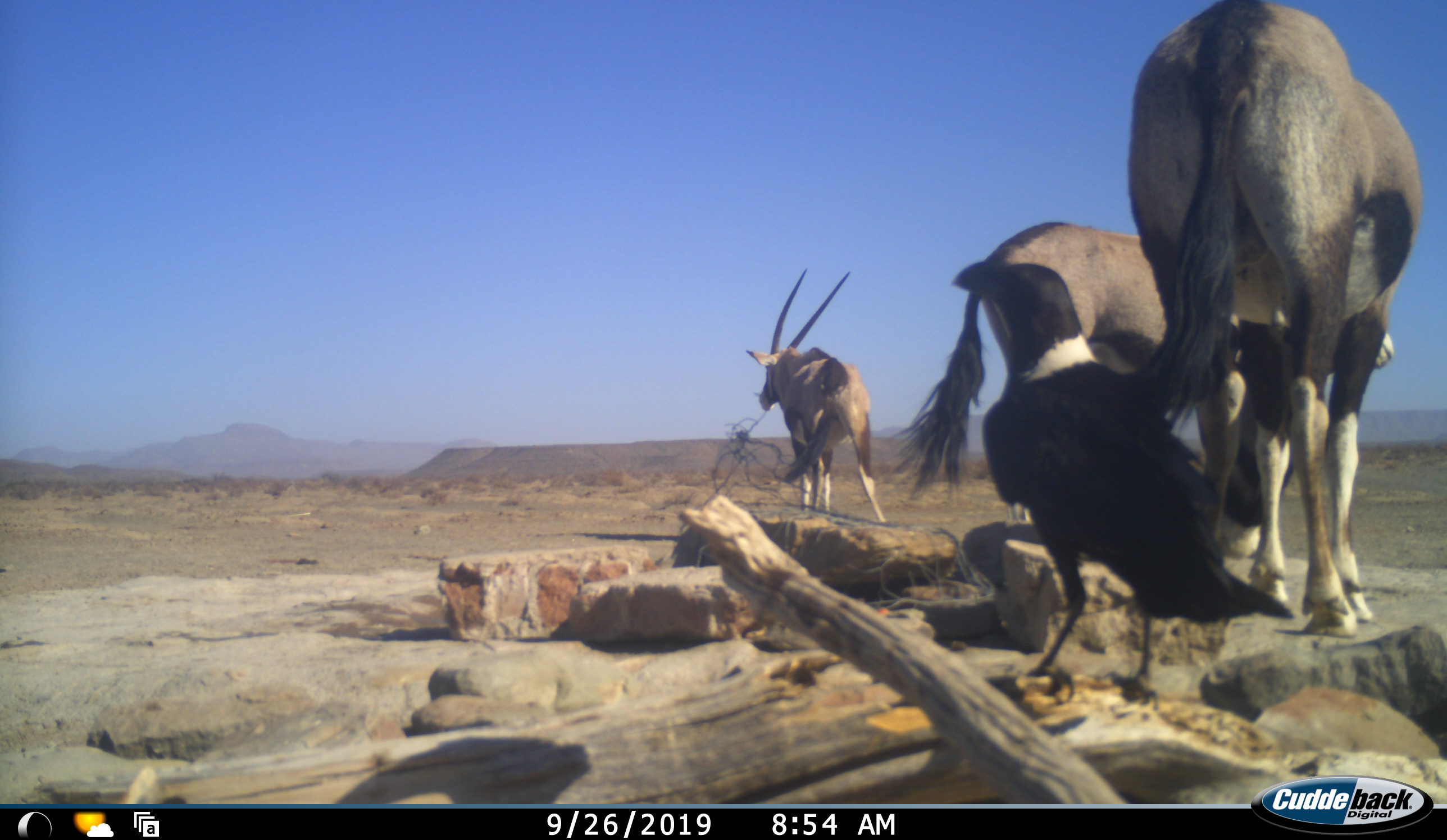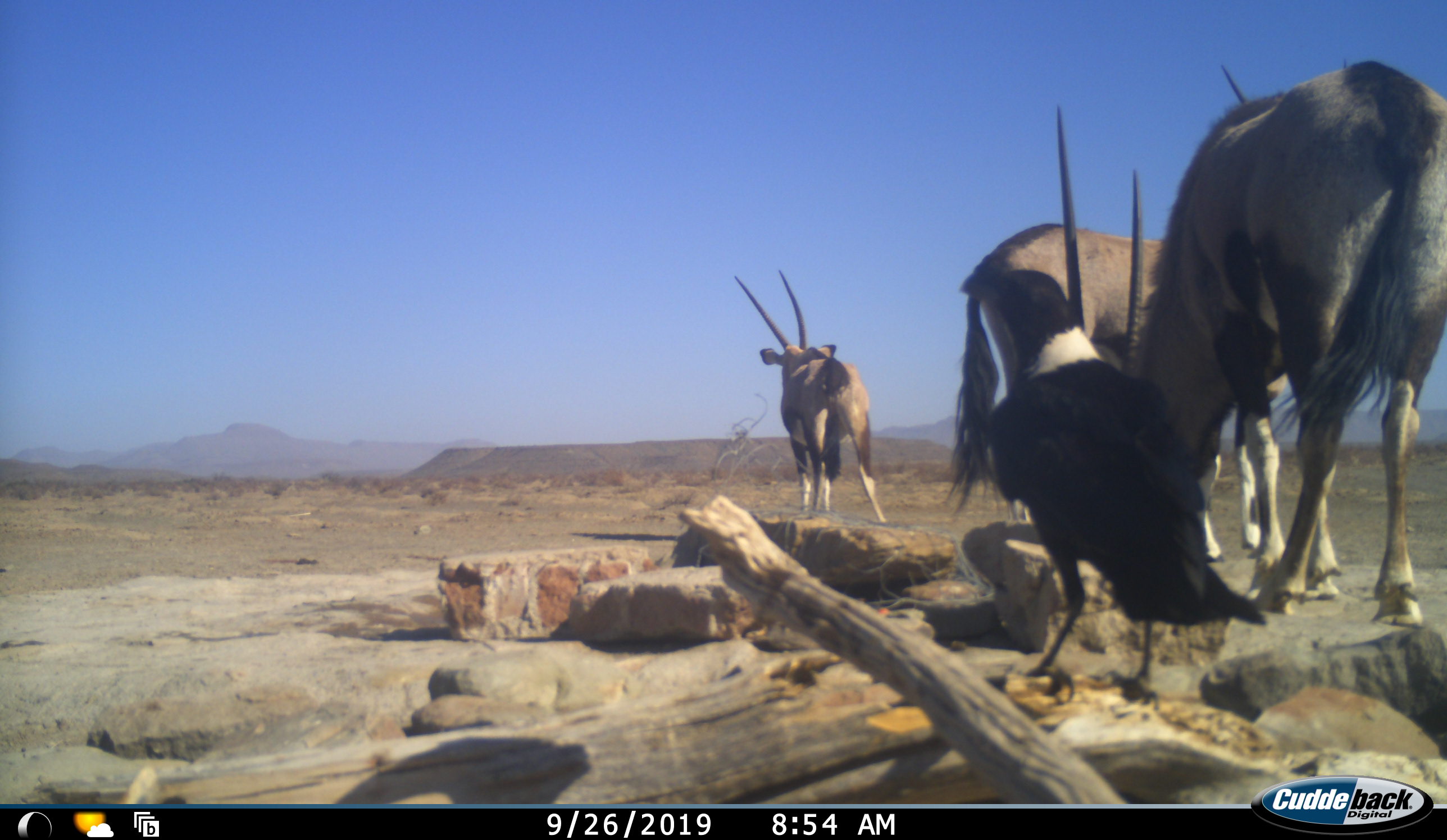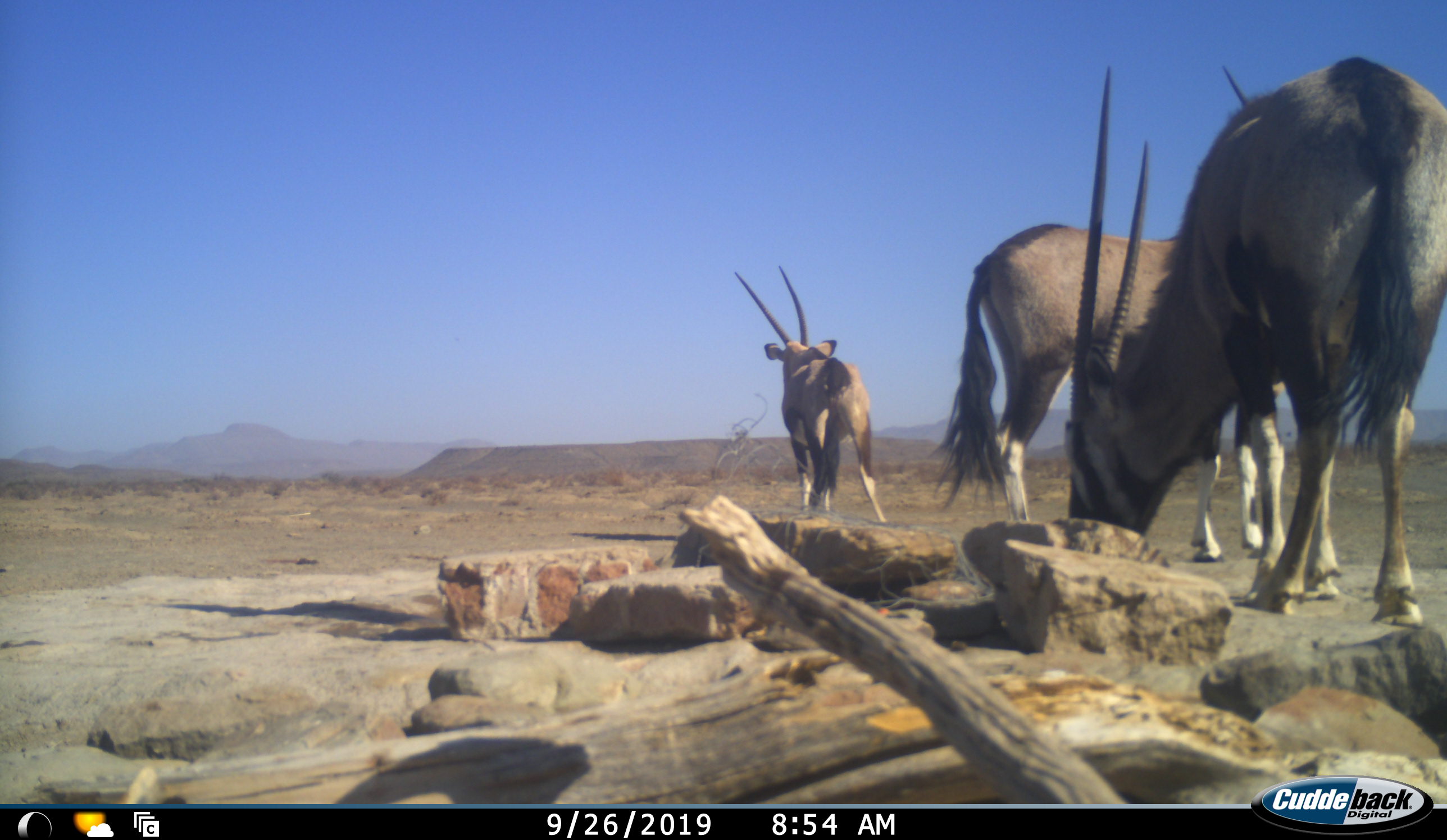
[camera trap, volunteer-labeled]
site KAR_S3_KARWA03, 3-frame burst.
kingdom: Animalia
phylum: Chordata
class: Aves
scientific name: Aves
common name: bird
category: birdother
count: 1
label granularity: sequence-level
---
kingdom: Animalia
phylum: Chordata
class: Mammalia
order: Artiodactyla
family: Bovidae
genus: Oryx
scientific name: Oryx gazella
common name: gemsbok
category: oryx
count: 3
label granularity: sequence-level